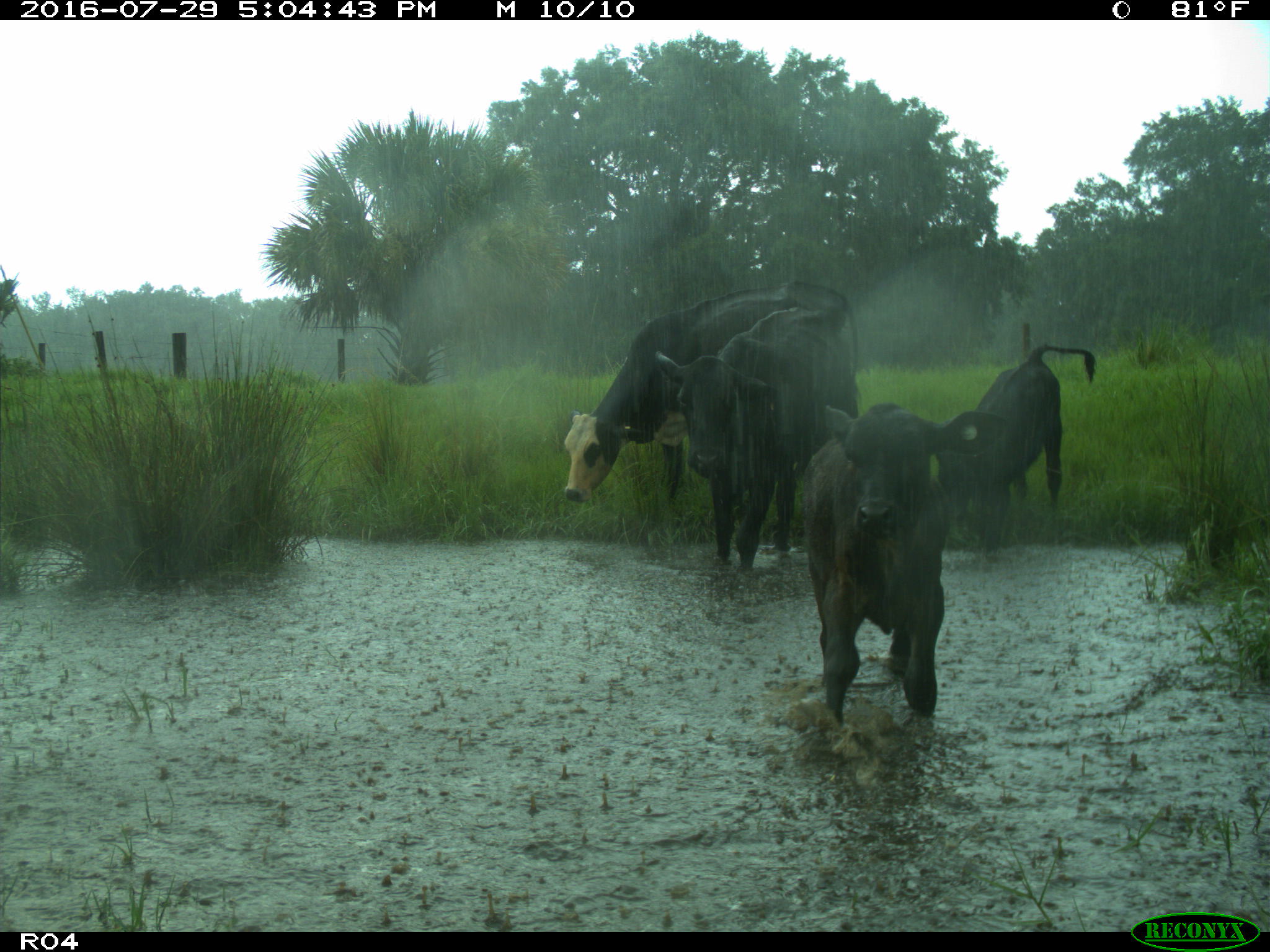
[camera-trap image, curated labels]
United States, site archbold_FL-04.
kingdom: Animalia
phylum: Chordata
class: Mammalia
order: Artiodactyla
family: Bovidae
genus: Bos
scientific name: Bos taurus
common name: domestic cow